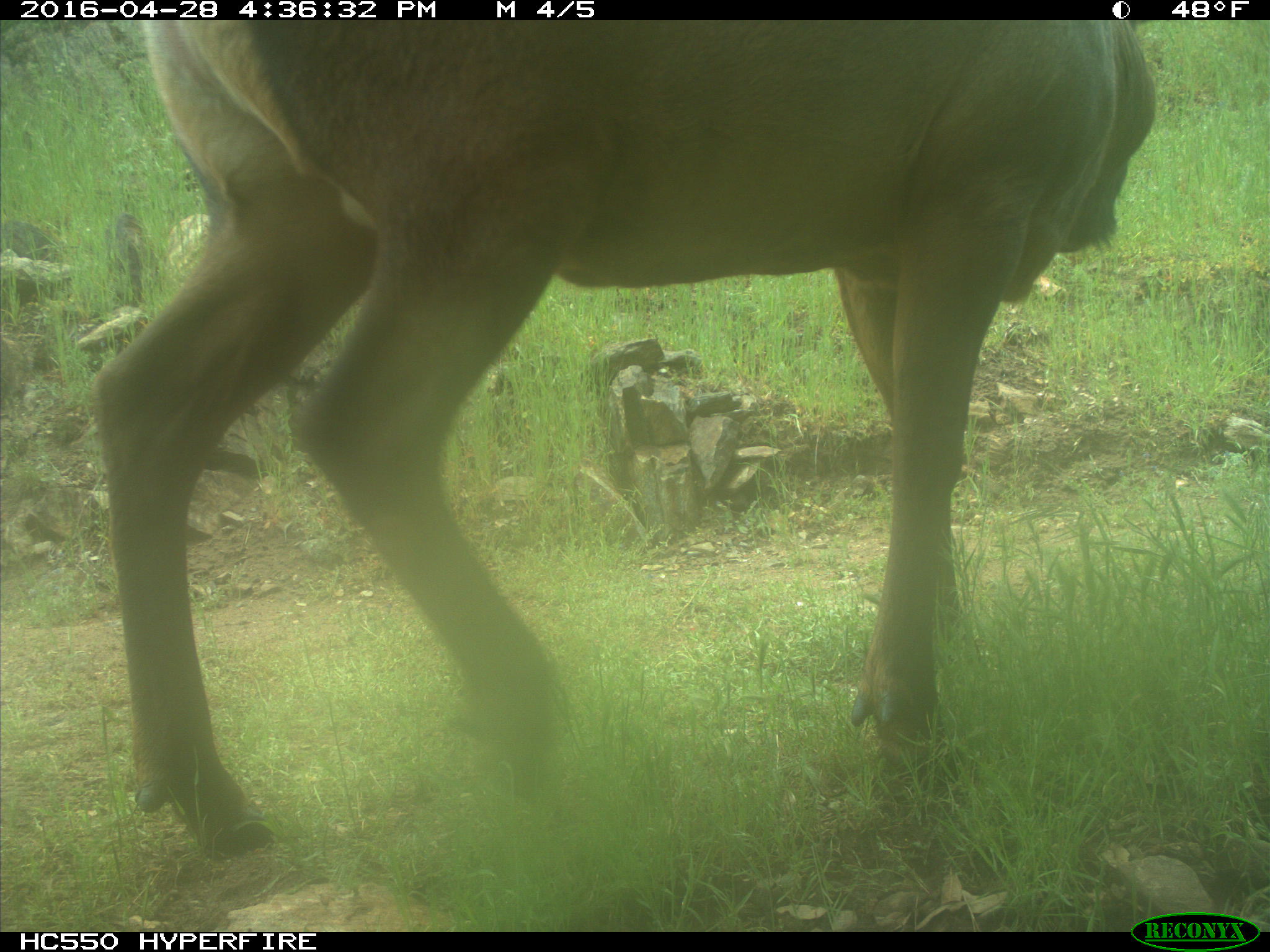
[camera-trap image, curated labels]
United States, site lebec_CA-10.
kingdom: Animalia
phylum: Chordata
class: Mammalia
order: Artiodactyla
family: Cervidae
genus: Cervus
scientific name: Cervus canadensis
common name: elk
Cervus canadensis (elk).